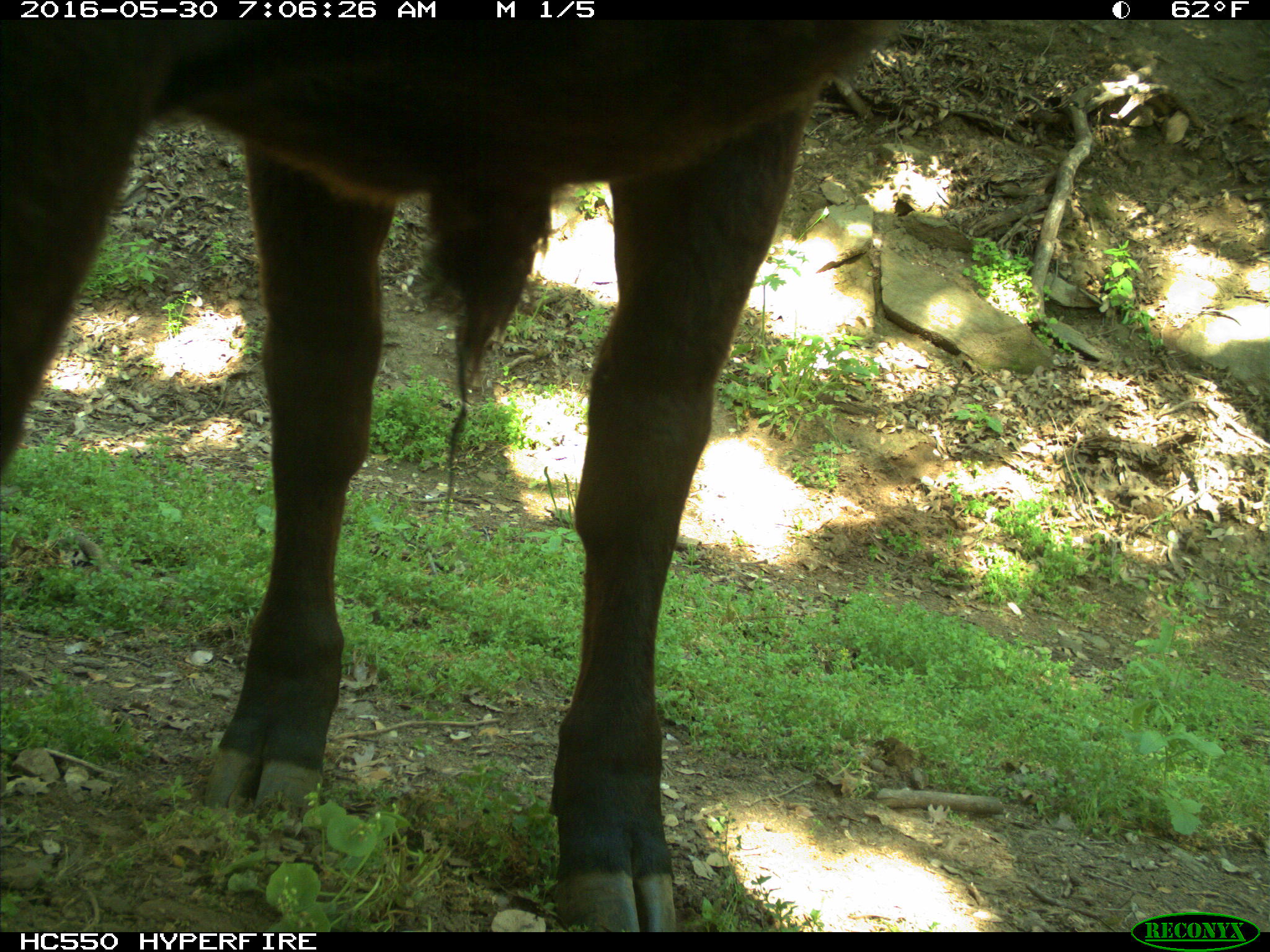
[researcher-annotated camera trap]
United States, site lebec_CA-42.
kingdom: Animalia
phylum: Chordata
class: Mammalia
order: Artiodactyla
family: Bovidae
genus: Bos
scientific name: Bos taurus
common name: domestic cow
Bos taurus (domestic cow).